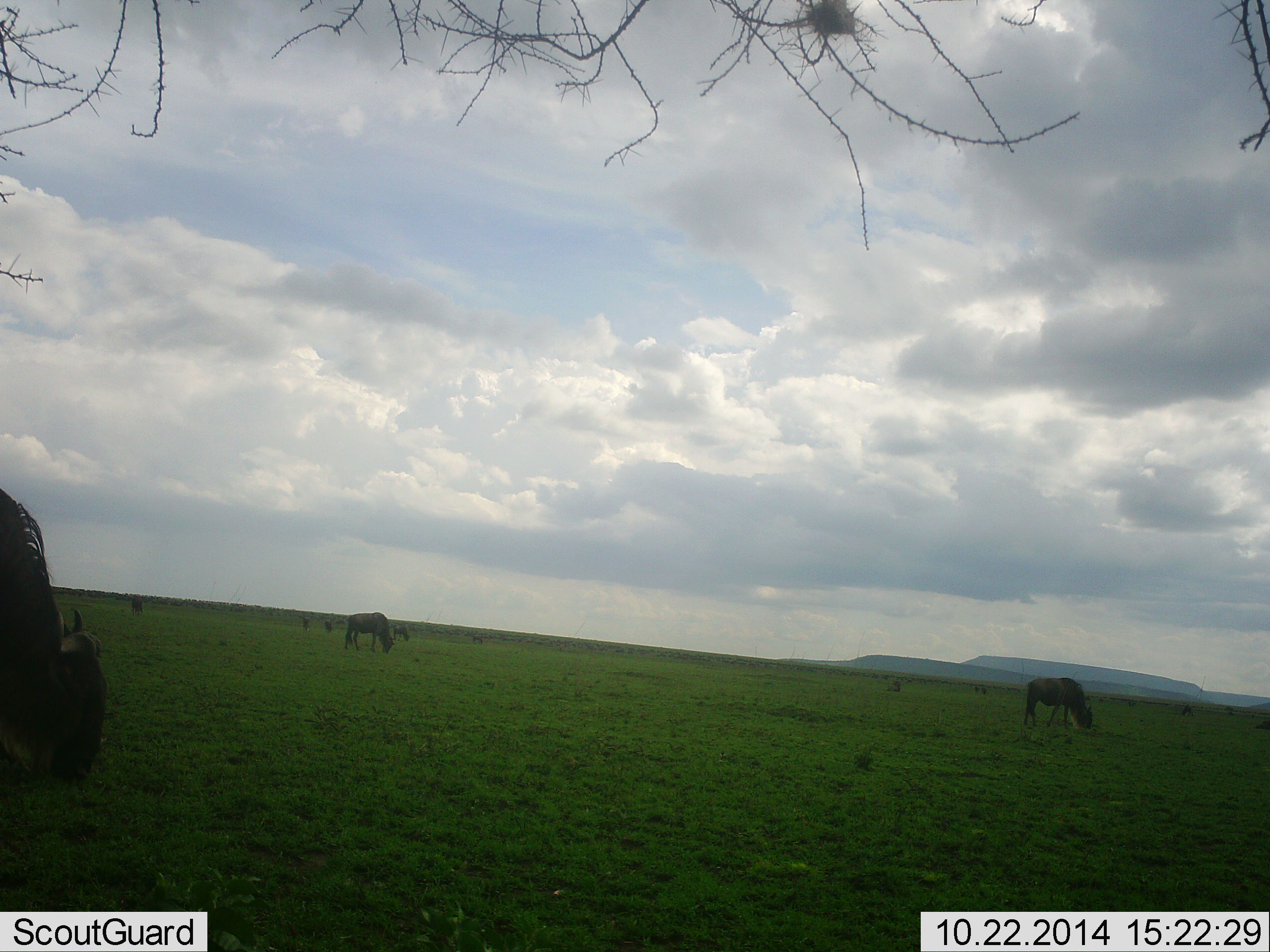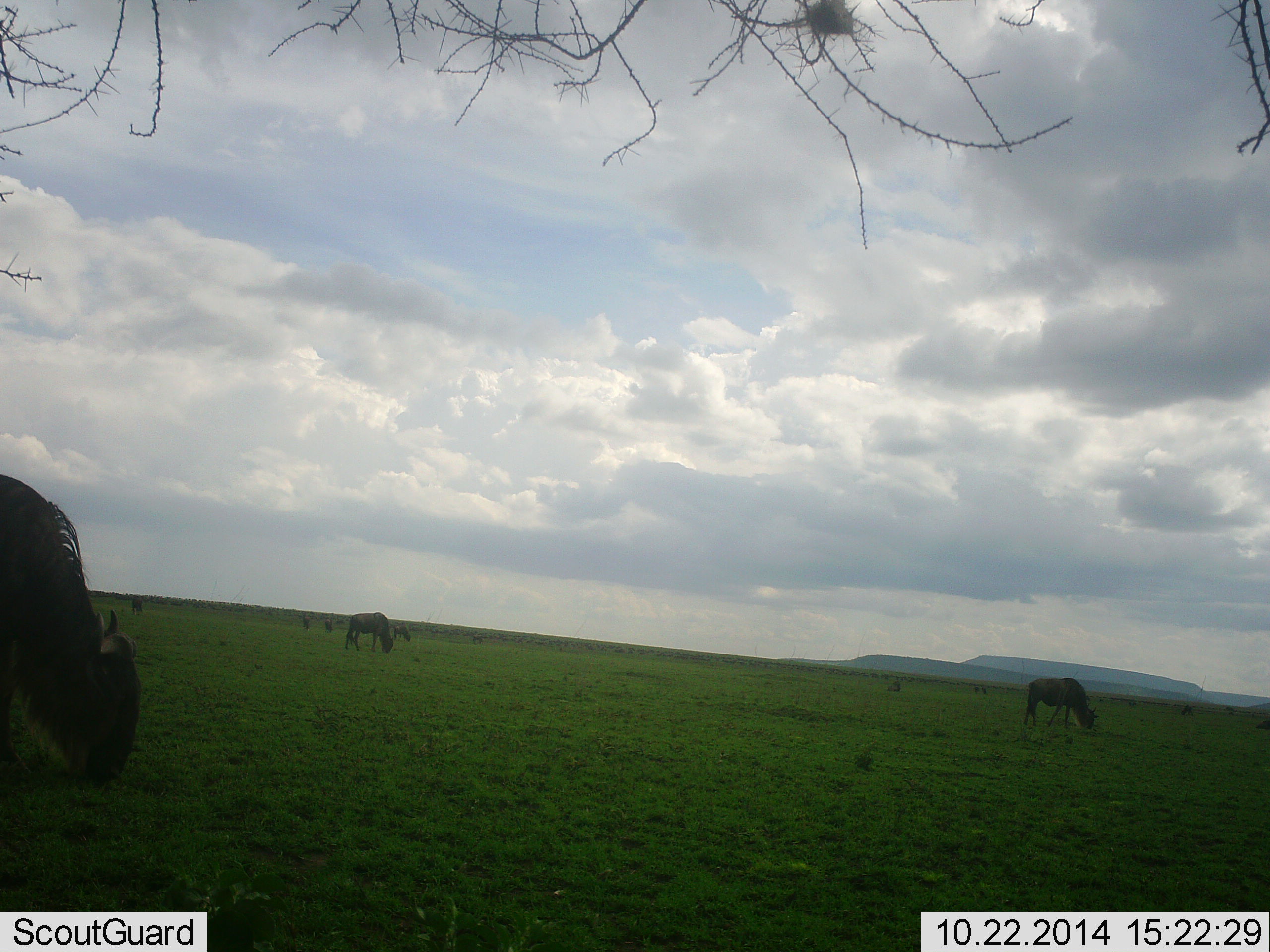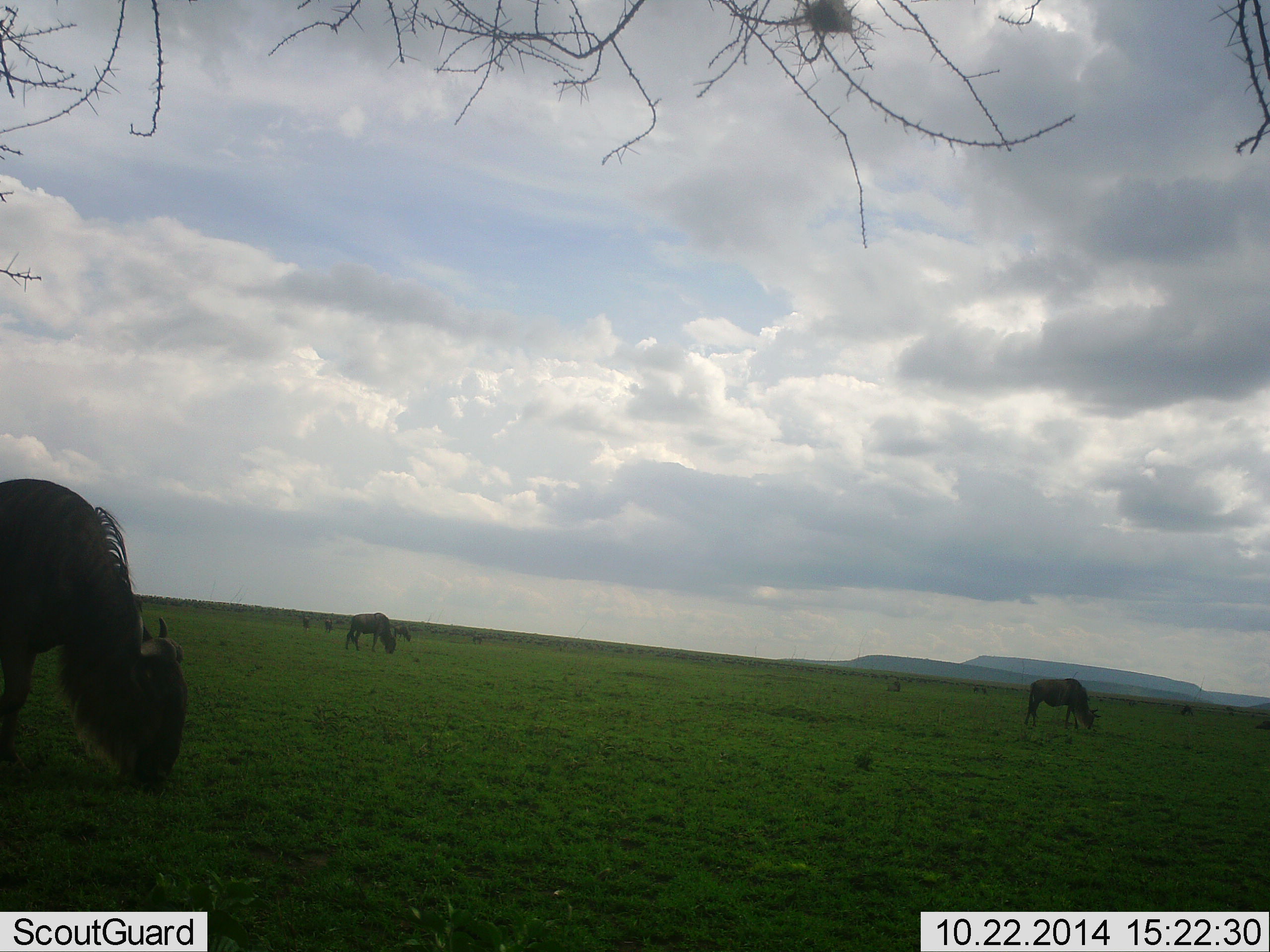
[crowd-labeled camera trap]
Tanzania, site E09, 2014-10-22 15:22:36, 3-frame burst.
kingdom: Animalia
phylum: Chordata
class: Mammalia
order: Artiodactyla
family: Bovidae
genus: Connochaetes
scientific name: Connochaetes taurinus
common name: blue wildebeest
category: wildebeest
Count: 7.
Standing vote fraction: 30%.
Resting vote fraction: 0%.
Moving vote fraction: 10%.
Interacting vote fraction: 0%.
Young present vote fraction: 0%.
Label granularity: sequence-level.